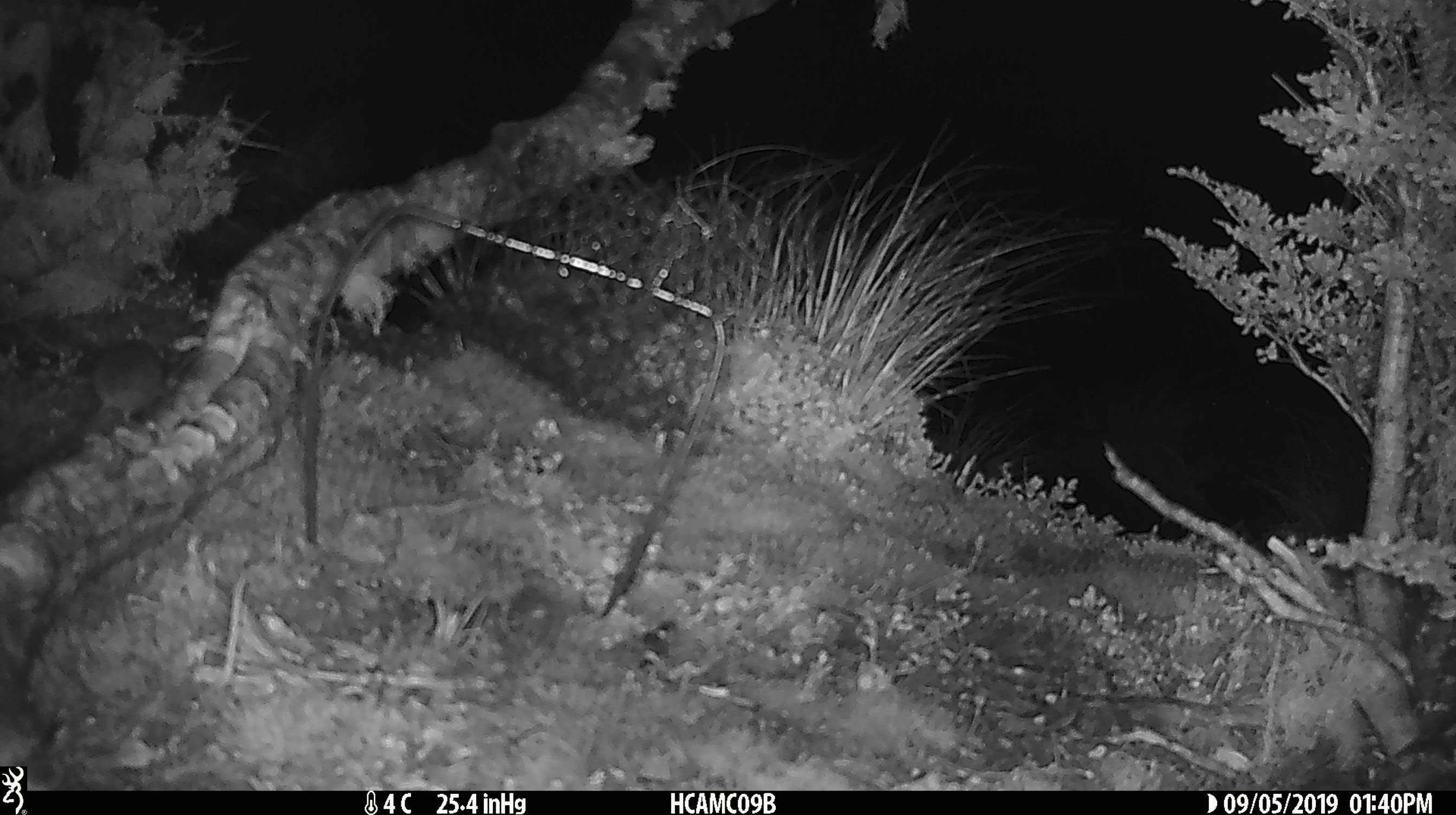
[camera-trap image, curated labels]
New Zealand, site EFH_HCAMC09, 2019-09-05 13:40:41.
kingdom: Animalia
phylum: Chordata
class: Mammalia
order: Rodentia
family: Muridae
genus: Mus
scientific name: Mus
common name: mouse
Mouse (Mus).